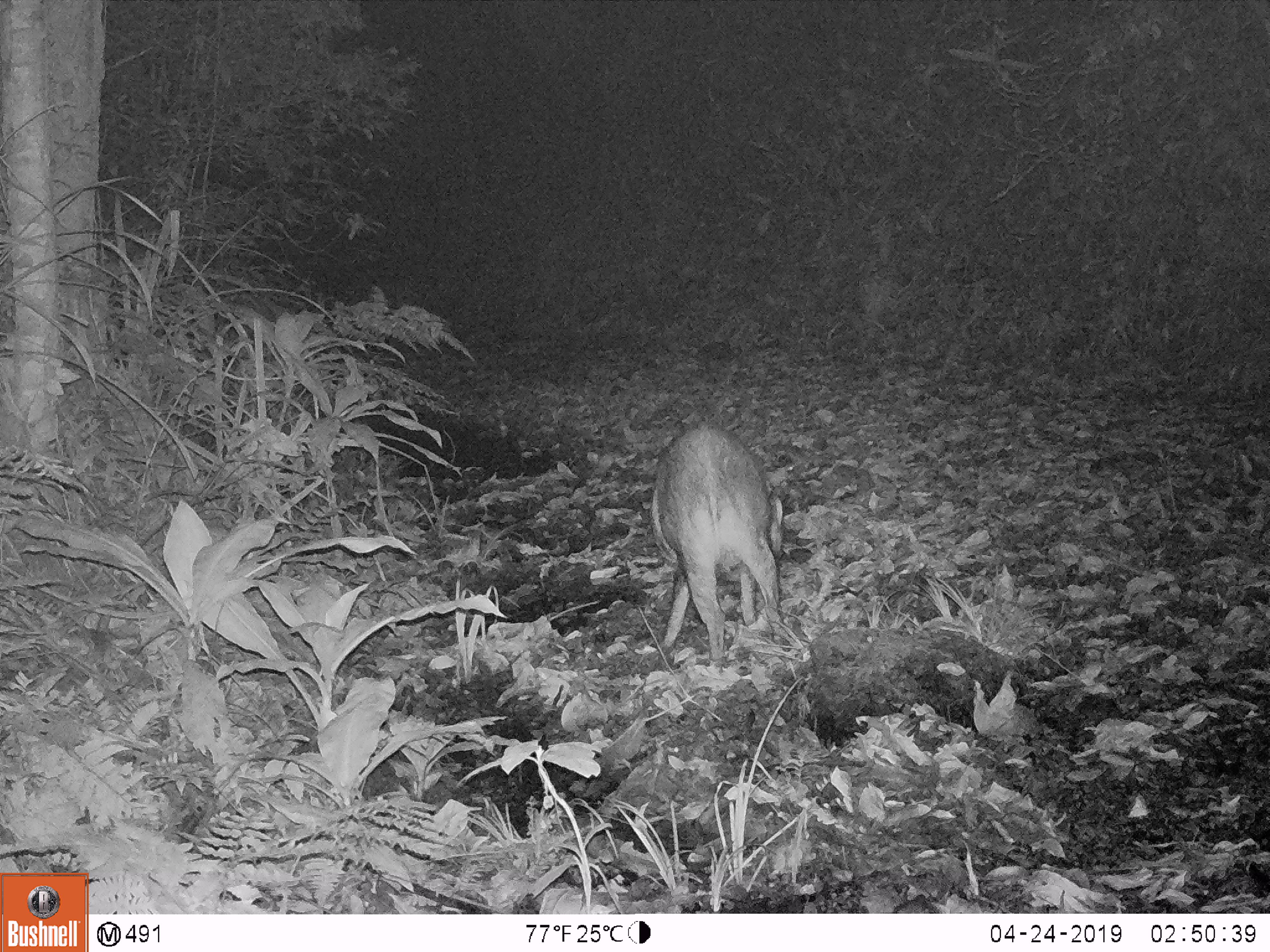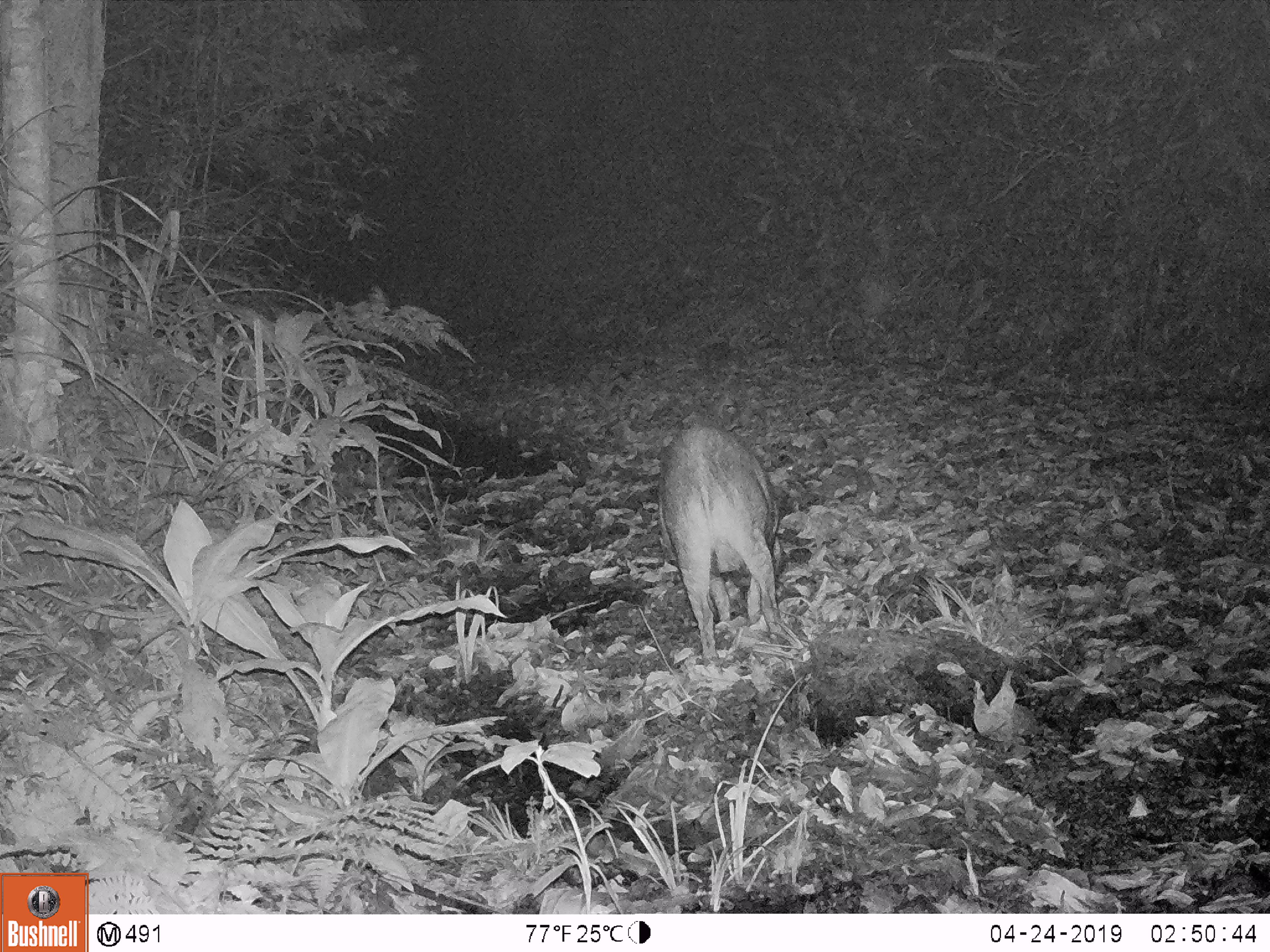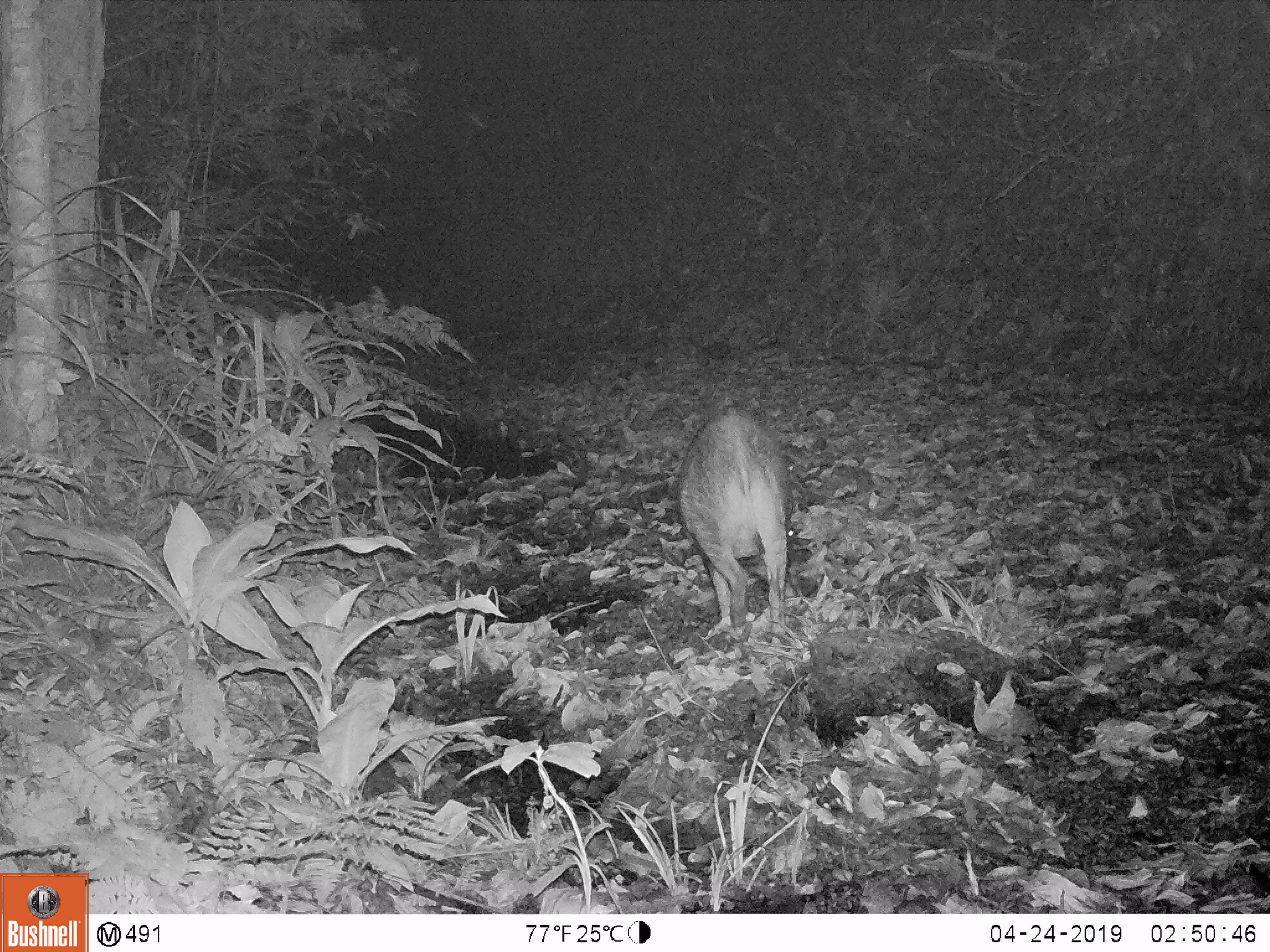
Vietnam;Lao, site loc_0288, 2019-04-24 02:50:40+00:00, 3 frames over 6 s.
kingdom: Animalia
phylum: Chordata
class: Mammalia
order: Artiodactyla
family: Suidae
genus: Sus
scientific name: Sus scrofa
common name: eurasian wild pig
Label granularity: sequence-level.